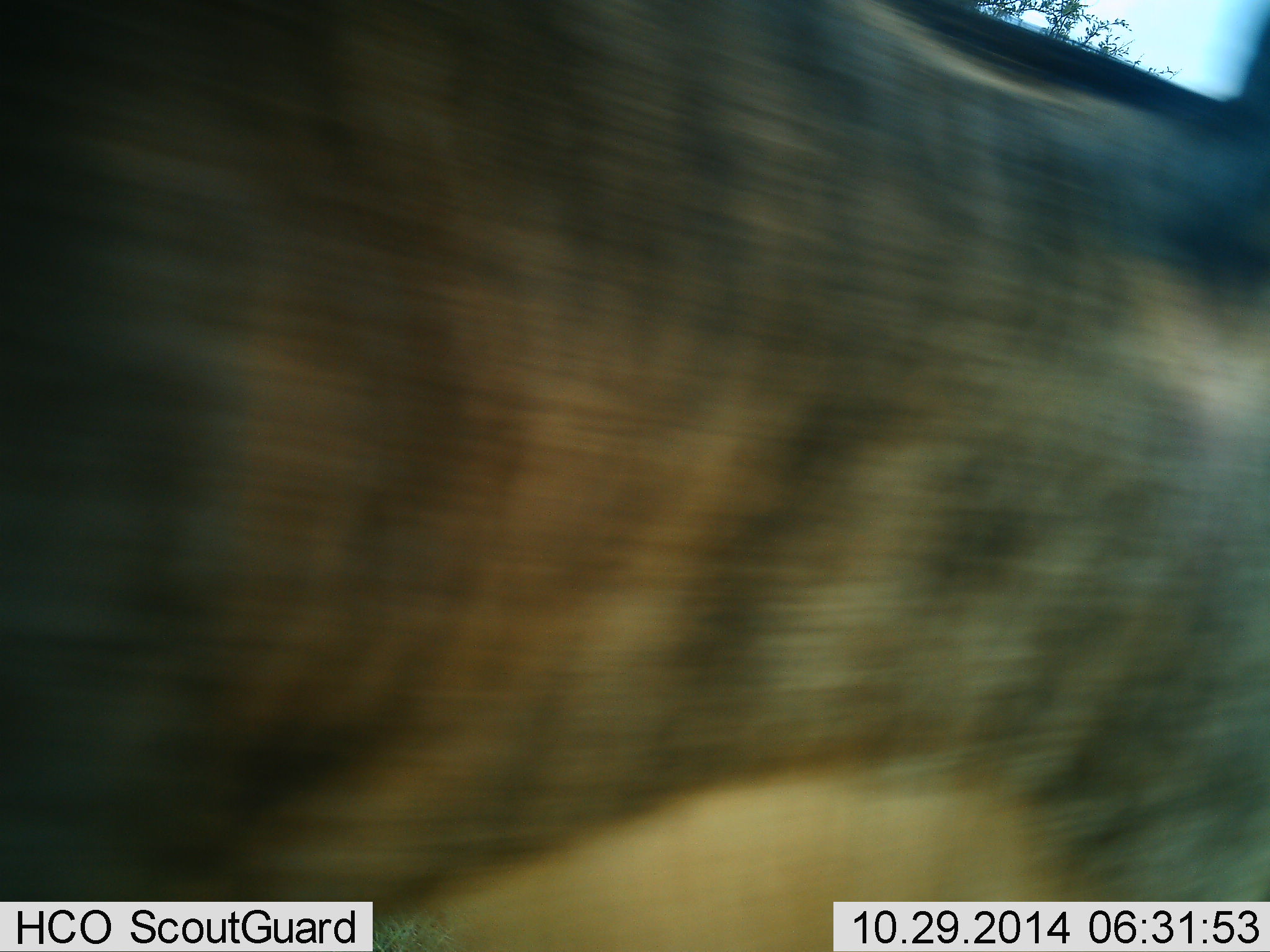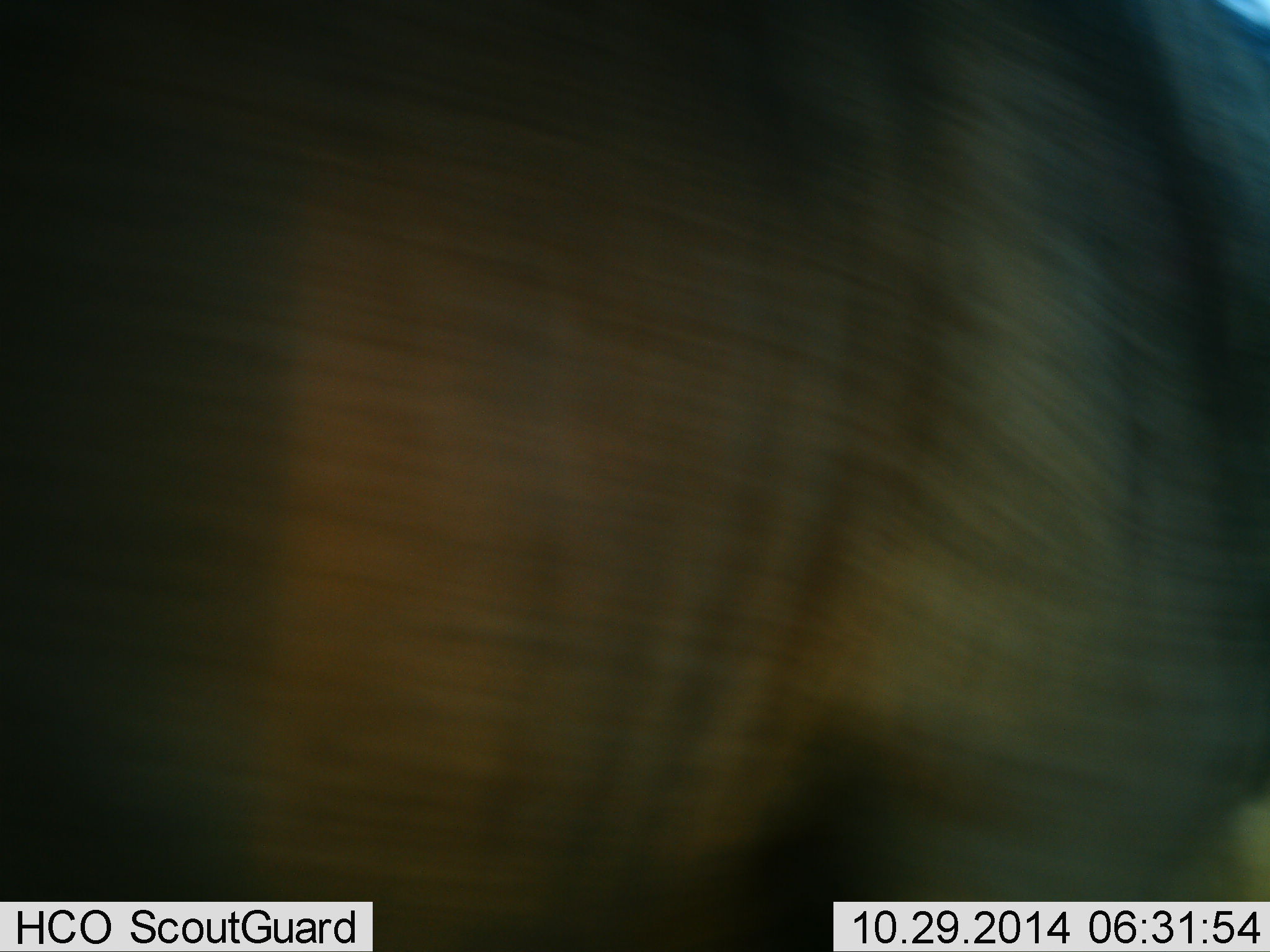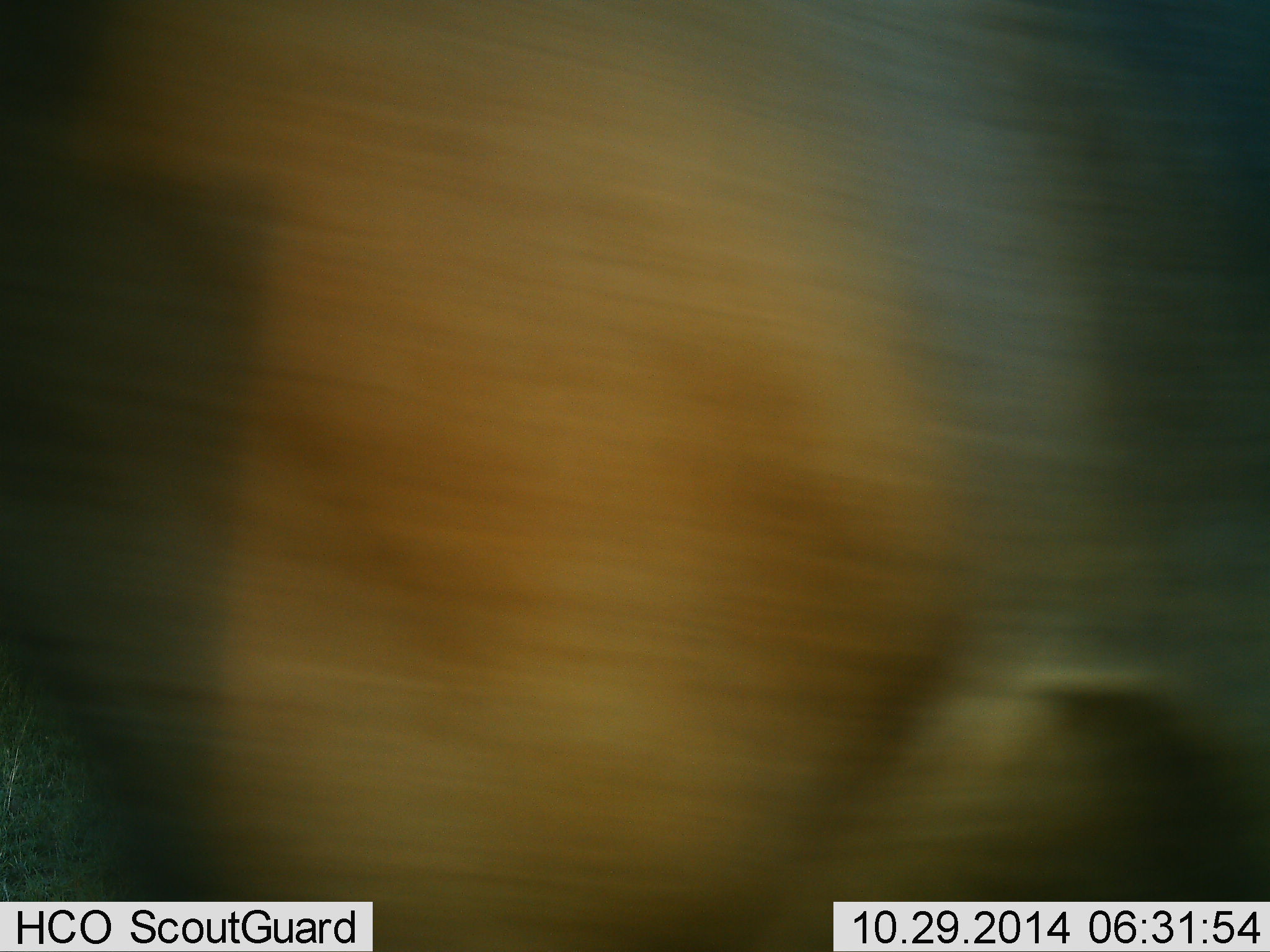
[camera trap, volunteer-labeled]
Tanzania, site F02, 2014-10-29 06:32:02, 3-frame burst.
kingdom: Animalia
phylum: Chordata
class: Mammalia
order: Artiodactyla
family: Bovidae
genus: Connochaetes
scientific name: Connochaetes taurinus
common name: blue wildebeest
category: wildebeest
Wildebeest (blue wildebeest) (Connochaetes taurinus), count 1. Behavior (volunteer vote fractions): standing 10%, resting 0%, moving 90%, interacting 0%. Young present (vote fraction): 0%. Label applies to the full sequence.